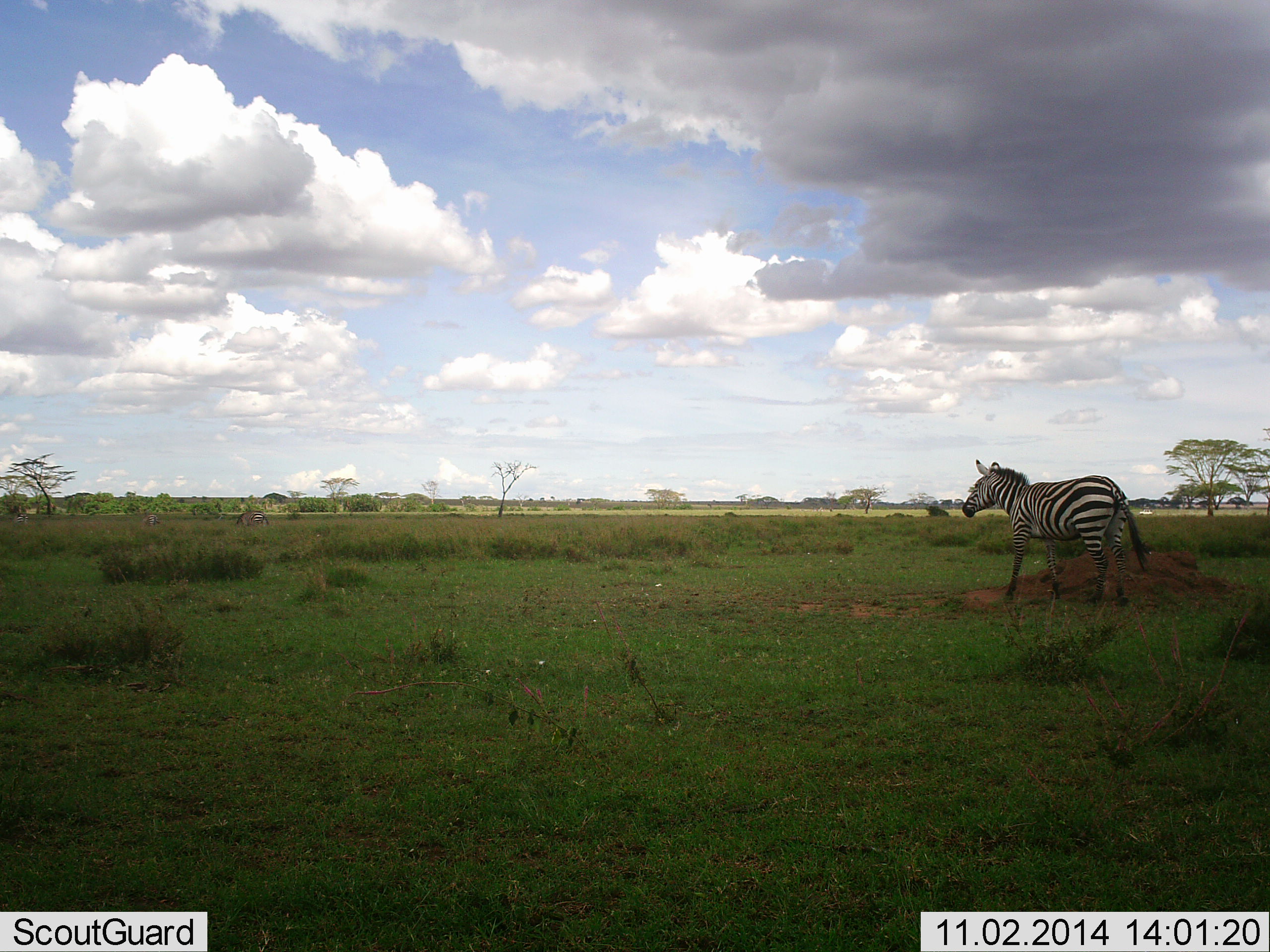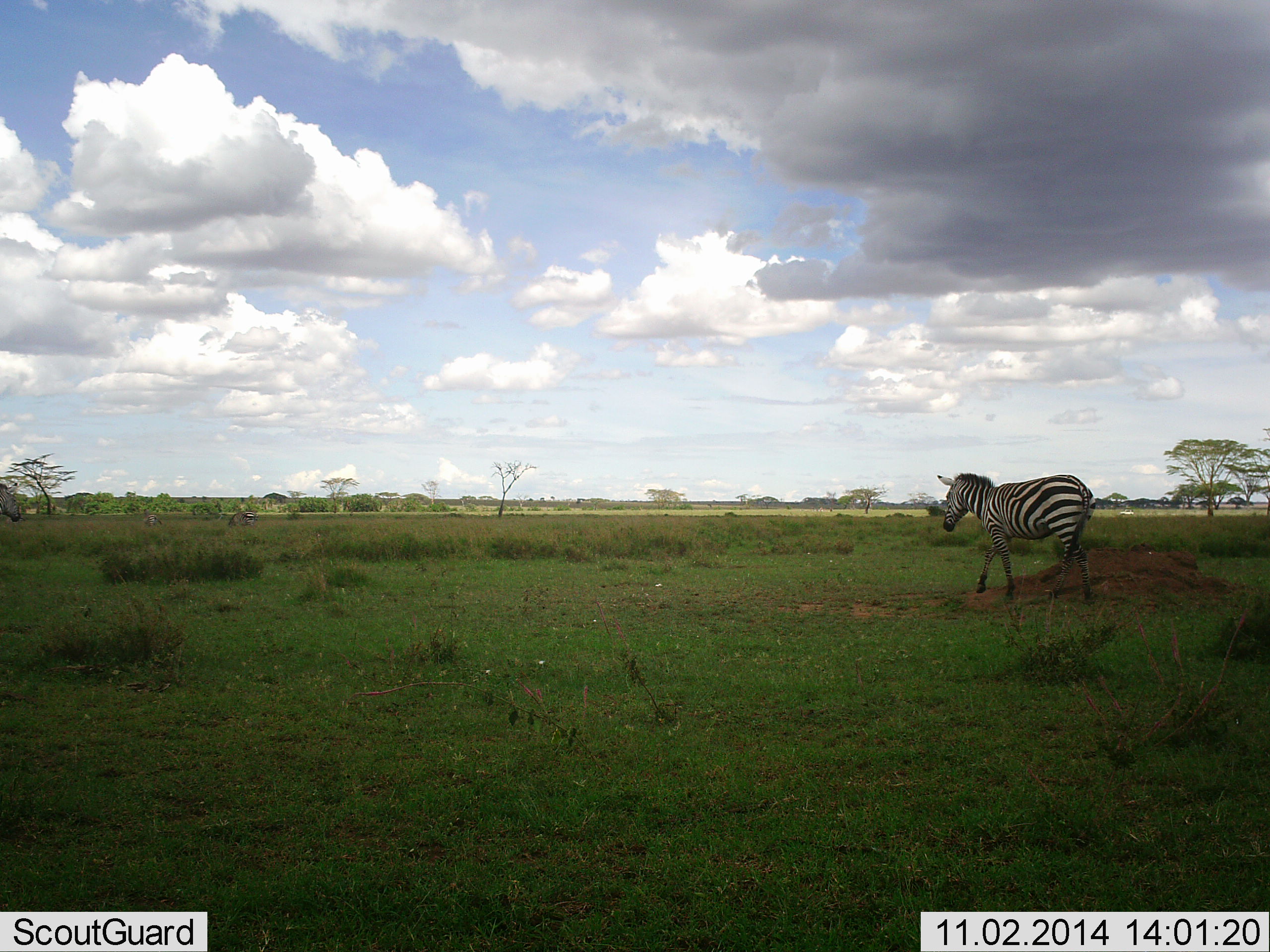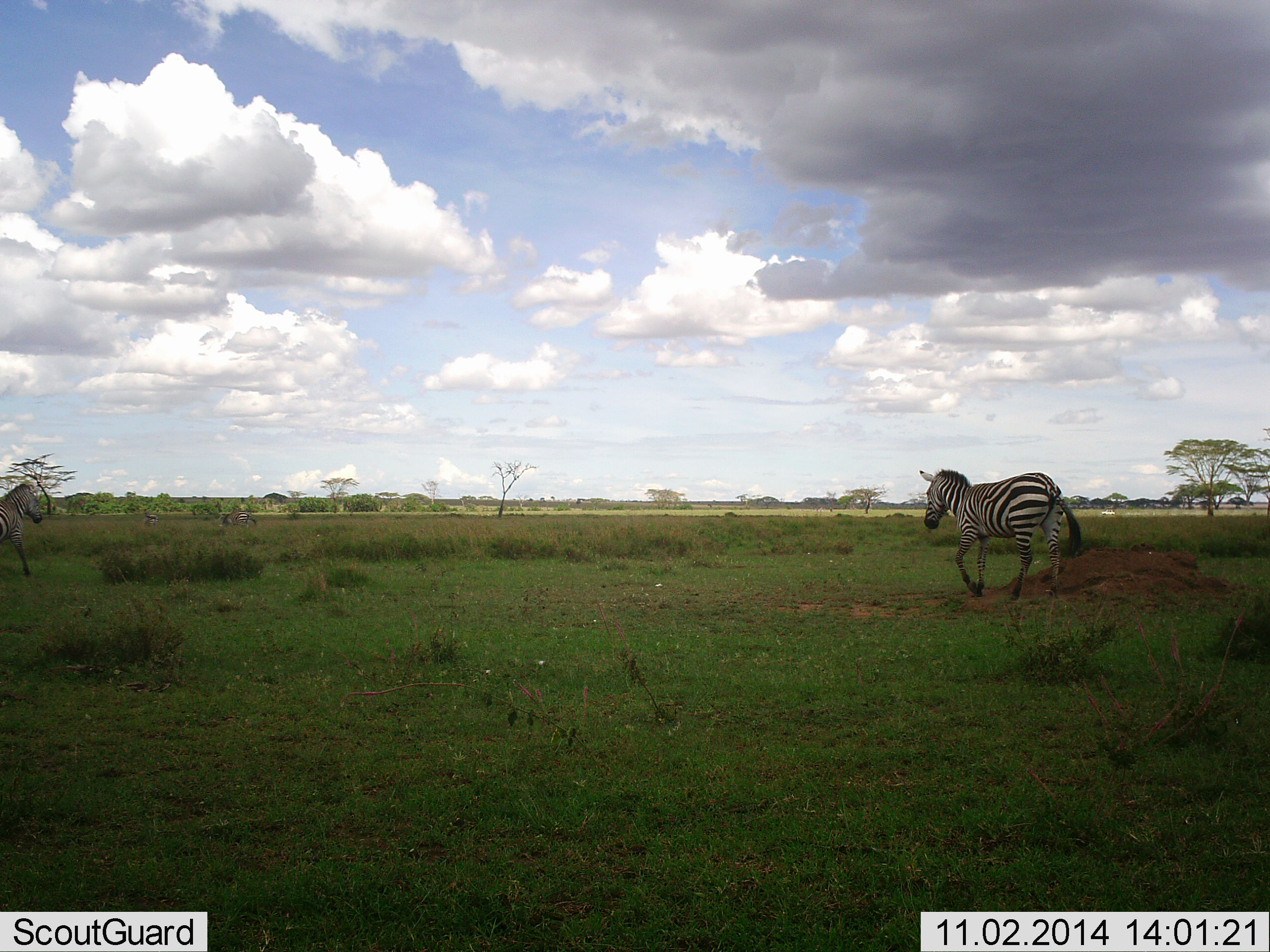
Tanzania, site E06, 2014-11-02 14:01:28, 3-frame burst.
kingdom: Animalia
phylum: Chordata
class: Mammalia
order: Perissodactyla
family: Equidae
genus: Equus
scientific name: Equus quagga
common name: plains zebra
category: zebra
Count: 2.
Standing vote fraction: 18%.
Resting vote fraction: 0%.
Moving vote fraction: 100%.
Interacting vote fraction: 0%.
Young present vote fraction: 0%.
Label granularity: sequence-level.